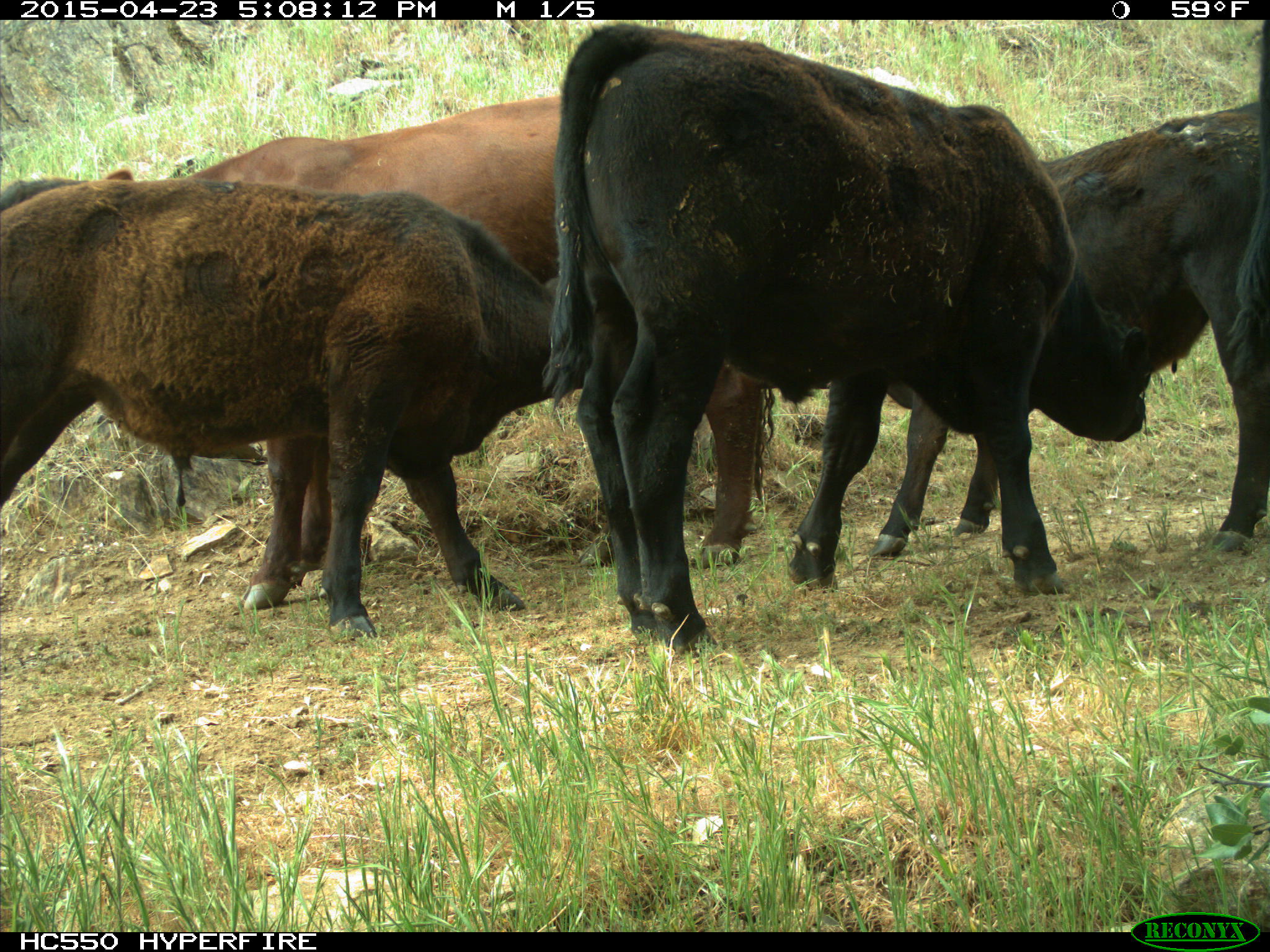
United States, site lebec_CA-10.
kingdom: Animalia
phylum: Chordata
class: Mammalia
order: Artiodactyla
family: Bovidae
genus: Bos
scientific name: Bos taurus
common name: domestic cow